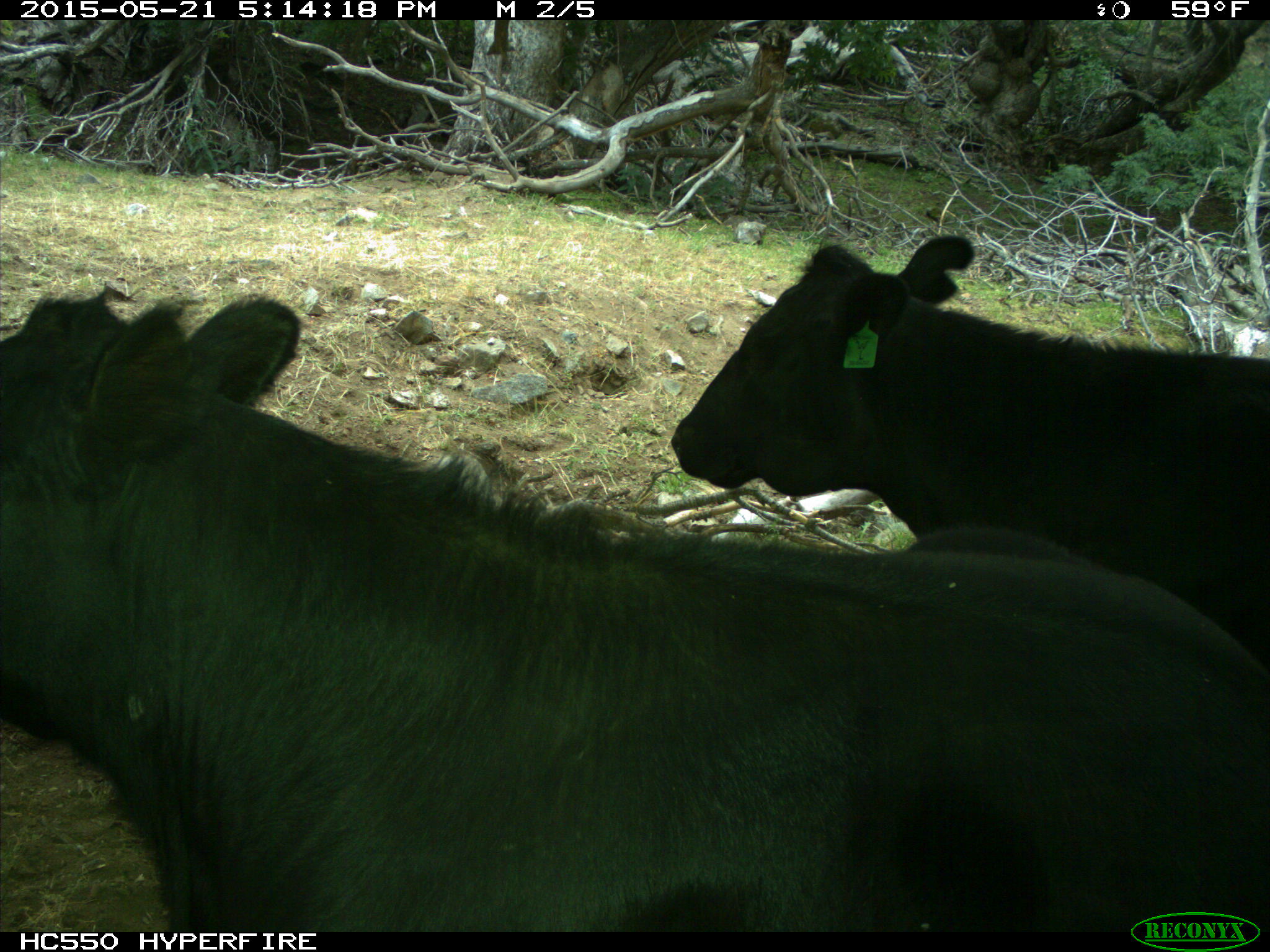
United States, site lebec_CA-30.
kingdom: Animalia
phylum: Chordata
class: Mammalia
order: Artiodactyla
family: Bovidae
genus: Bos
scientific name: Bos taurus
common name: domestic cow